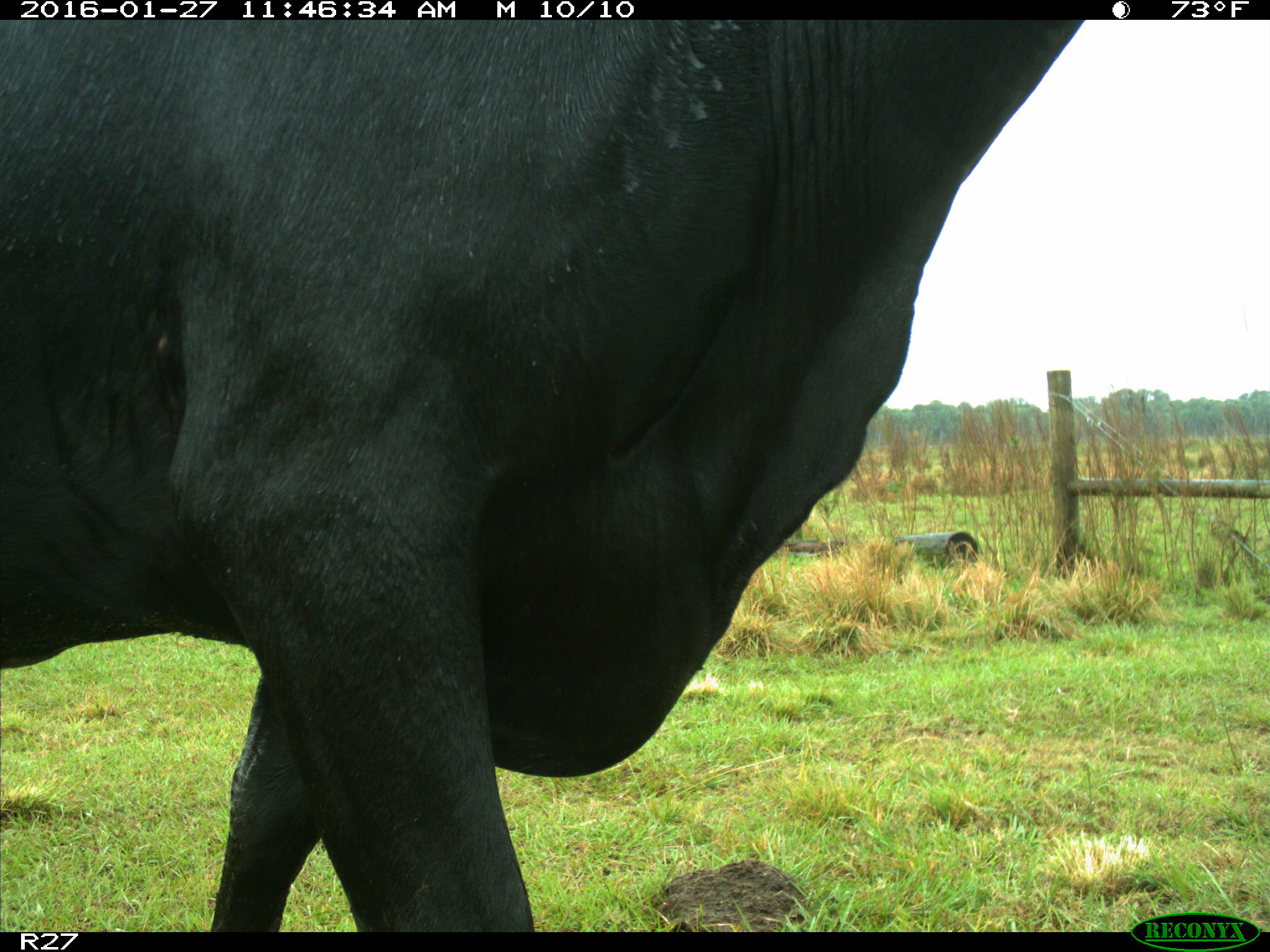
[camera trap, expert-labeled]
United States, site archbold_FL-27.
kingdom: Animalia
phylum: Chordata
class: Mammalia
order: Artiodactyla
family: Bovidae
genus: Bos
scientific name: Bos taurus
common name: domestic cow